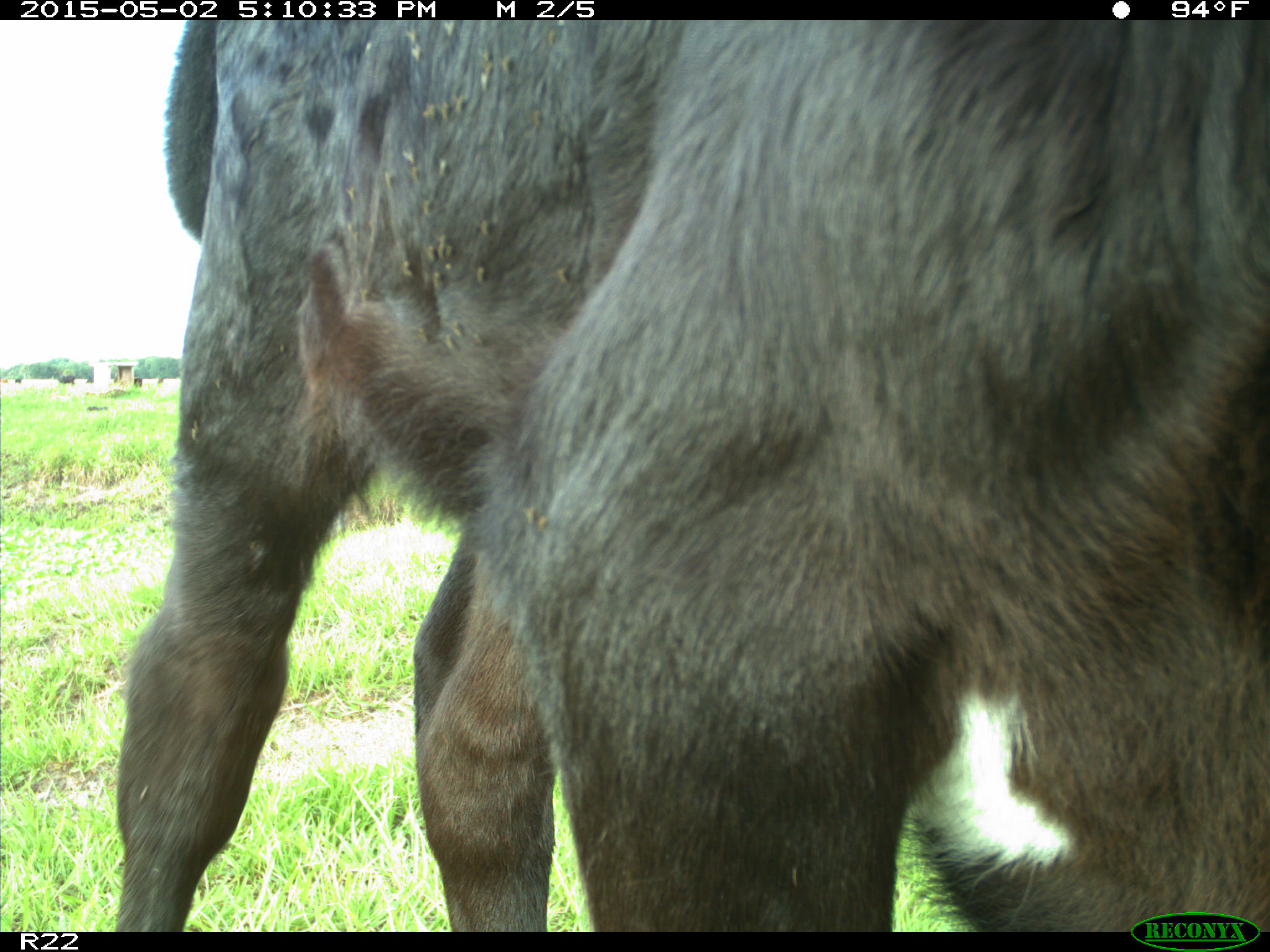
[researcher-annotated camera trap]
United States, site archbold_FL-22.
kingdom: Animalia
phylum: Chordata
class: Mammalia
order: Artiodactyla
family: Bovidae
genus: Bos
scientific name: Bos taurus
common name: domestic cow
Bos taurus (domestic cow).